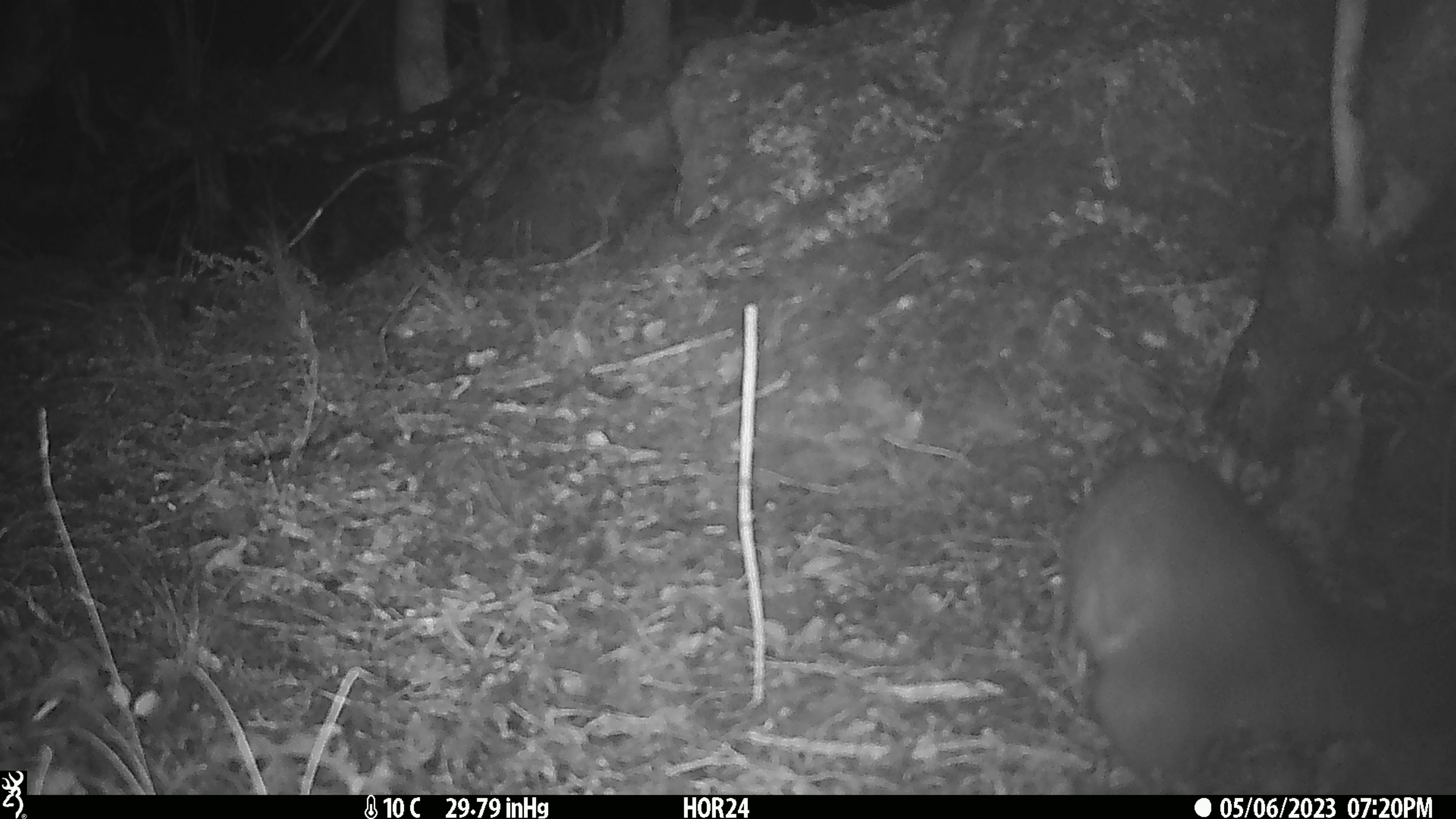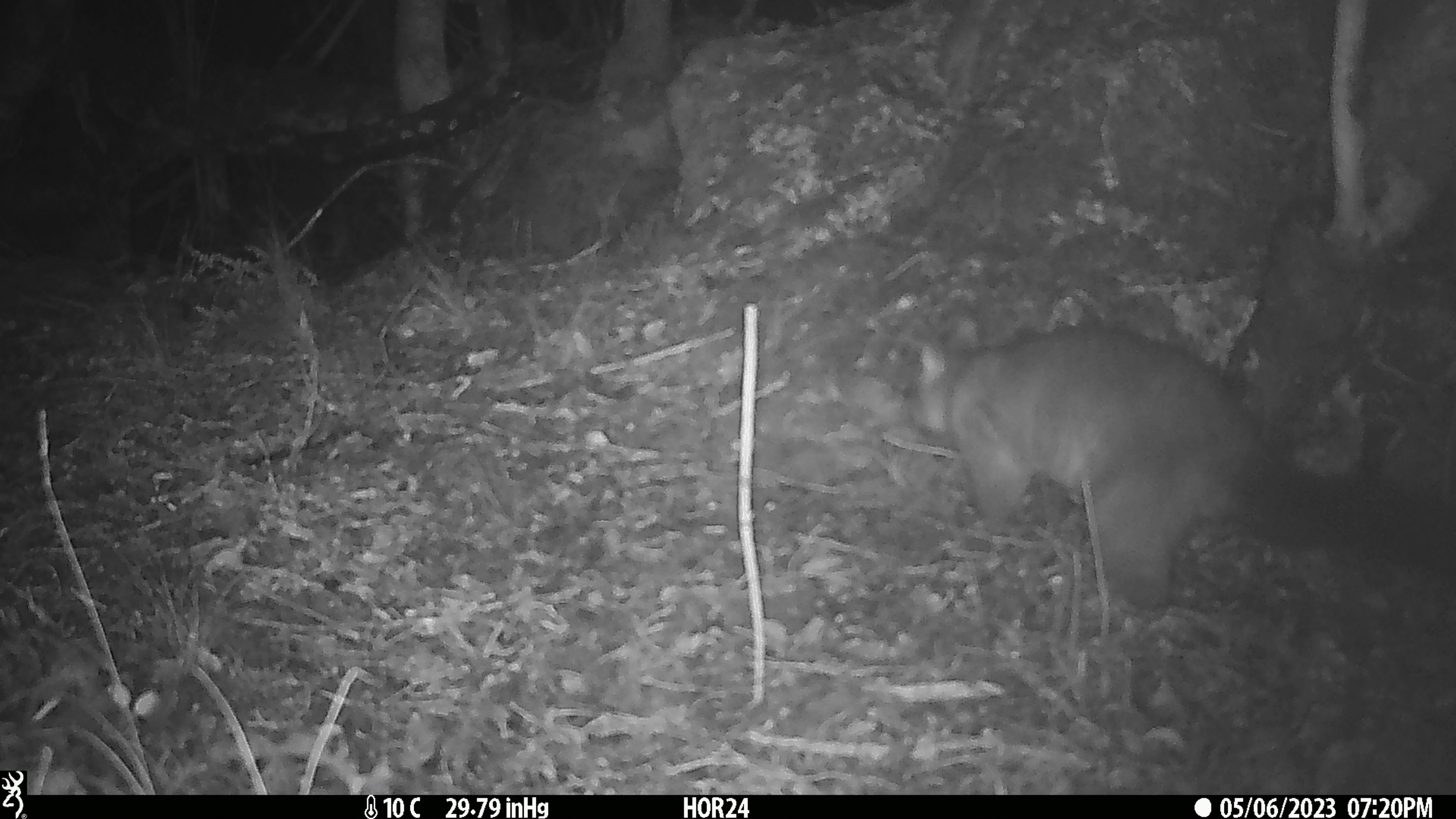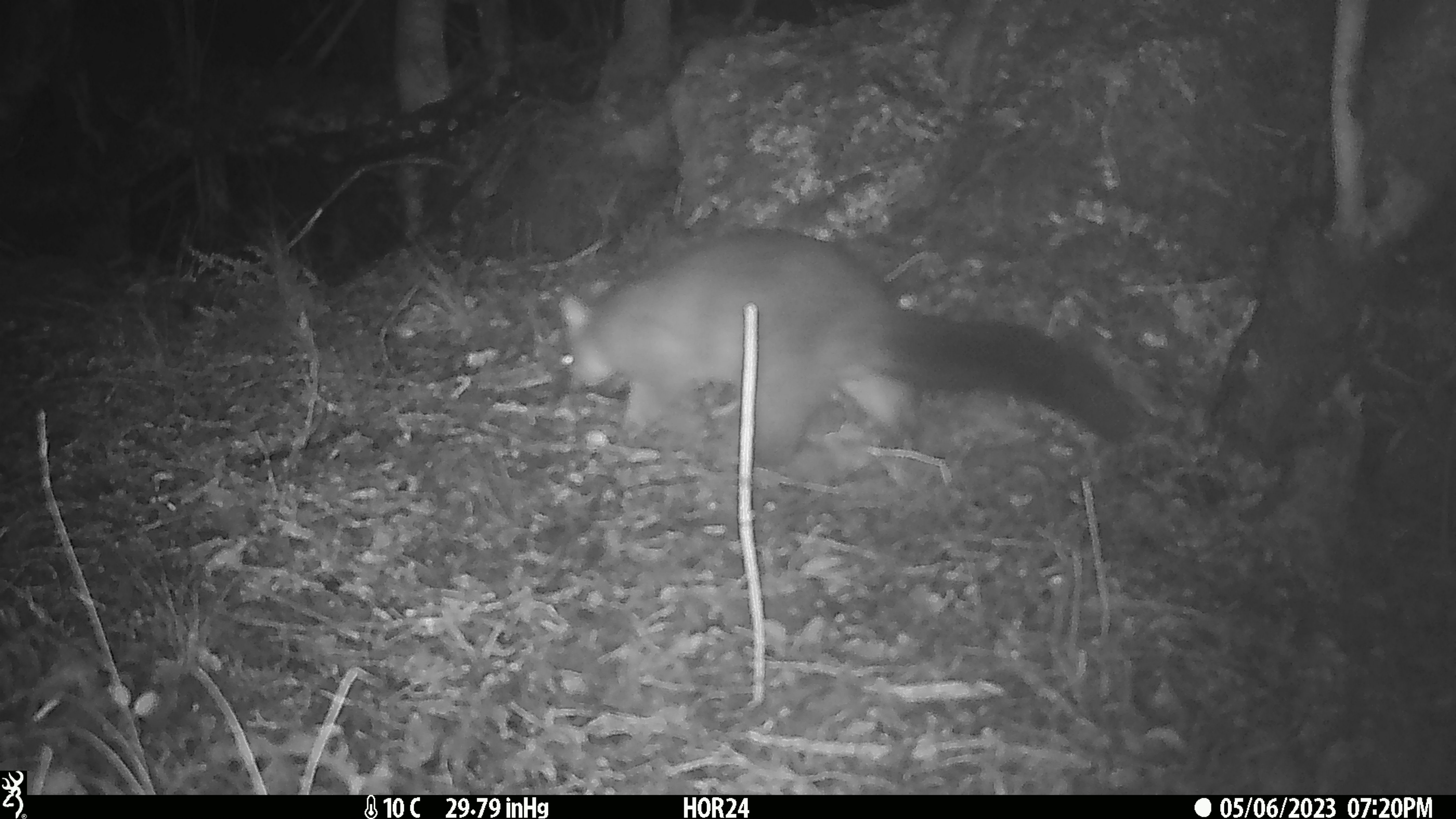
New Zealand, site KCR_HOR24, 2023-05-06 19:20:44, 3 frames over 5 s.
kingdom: Animalia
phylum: Chordata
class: Mammalia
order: Diprotodontia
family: Phalangeridae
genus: Trichosurus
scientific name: Trichosurus vulpecula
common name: common brushtail possum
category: possum